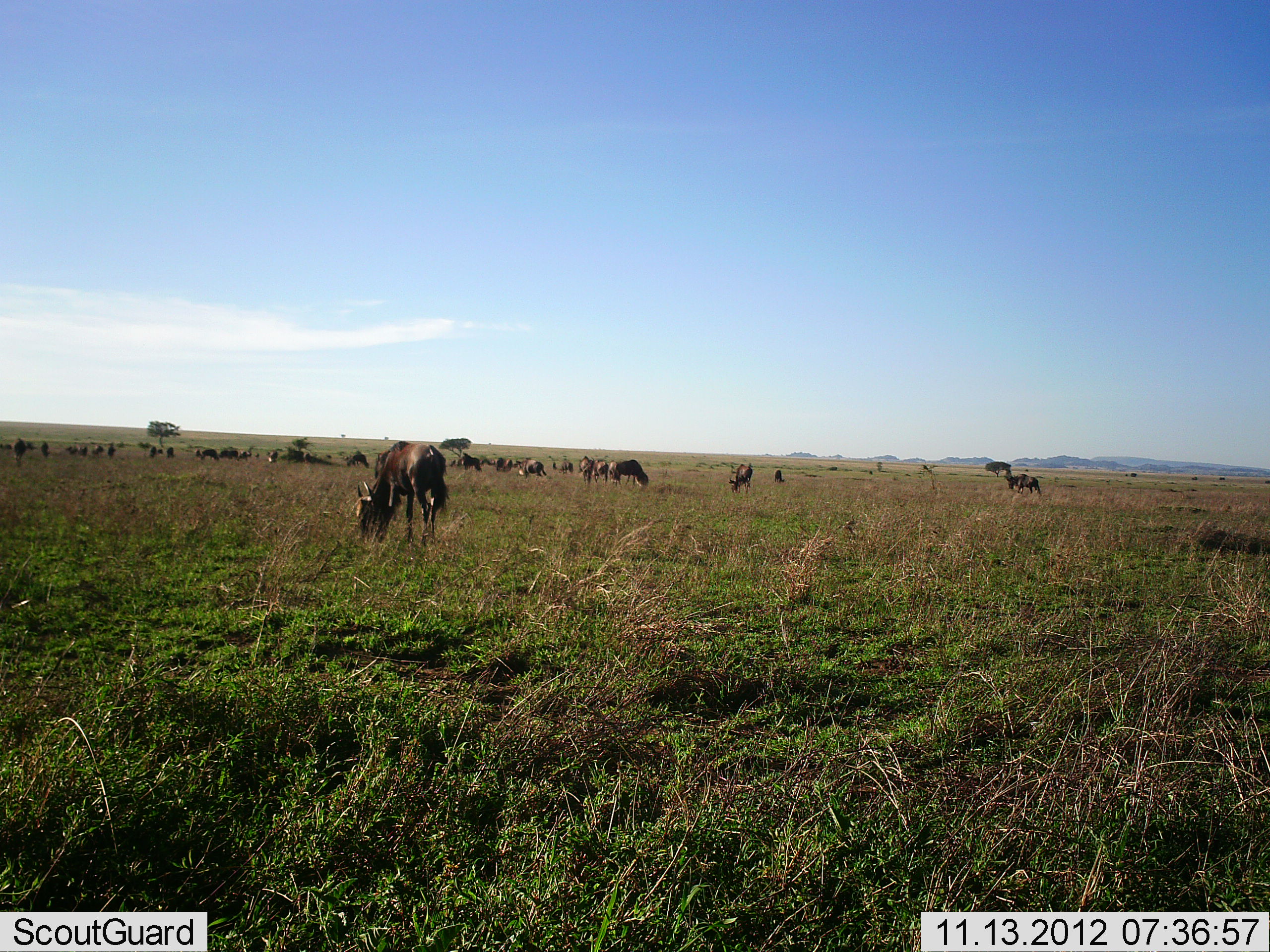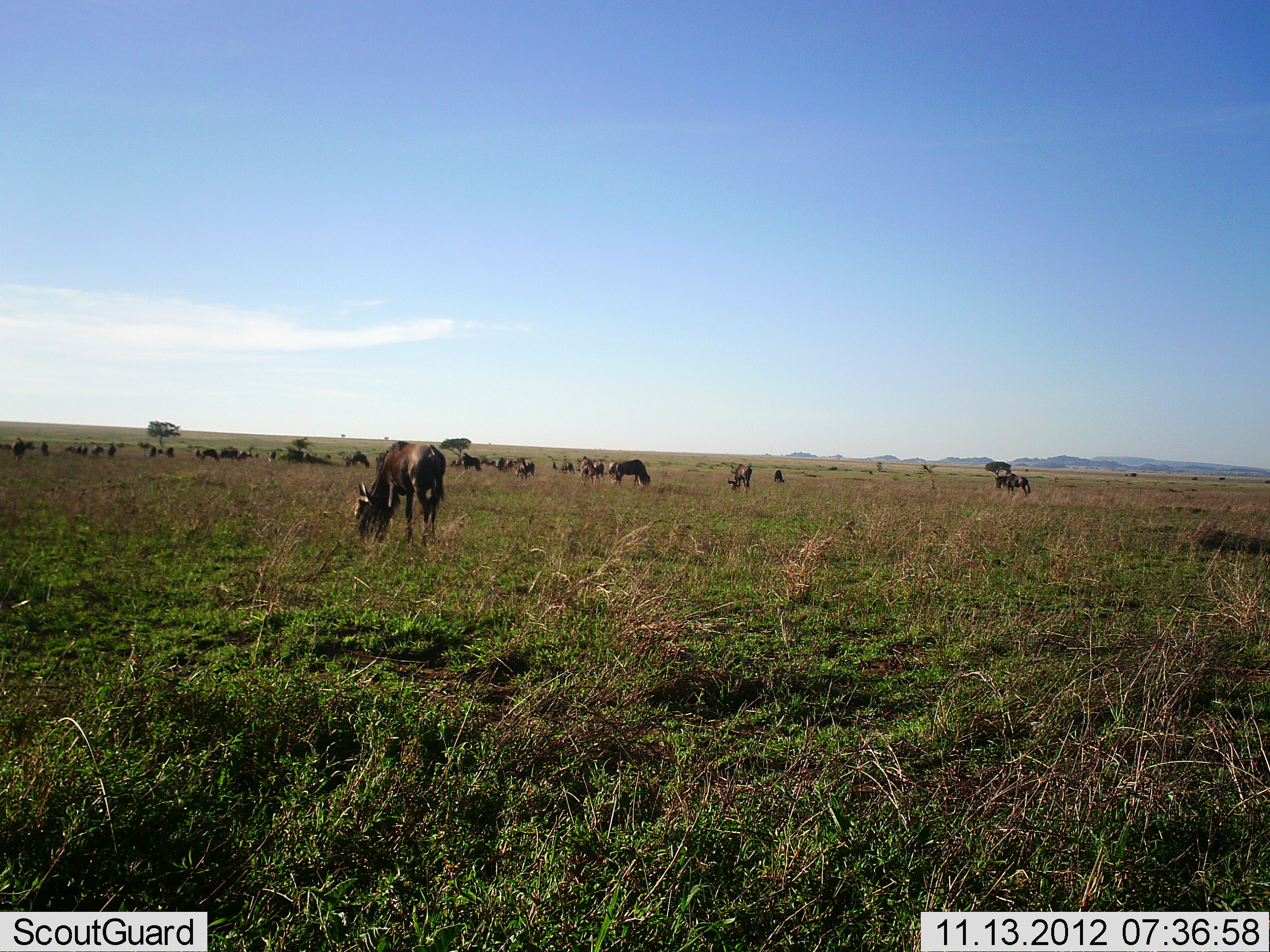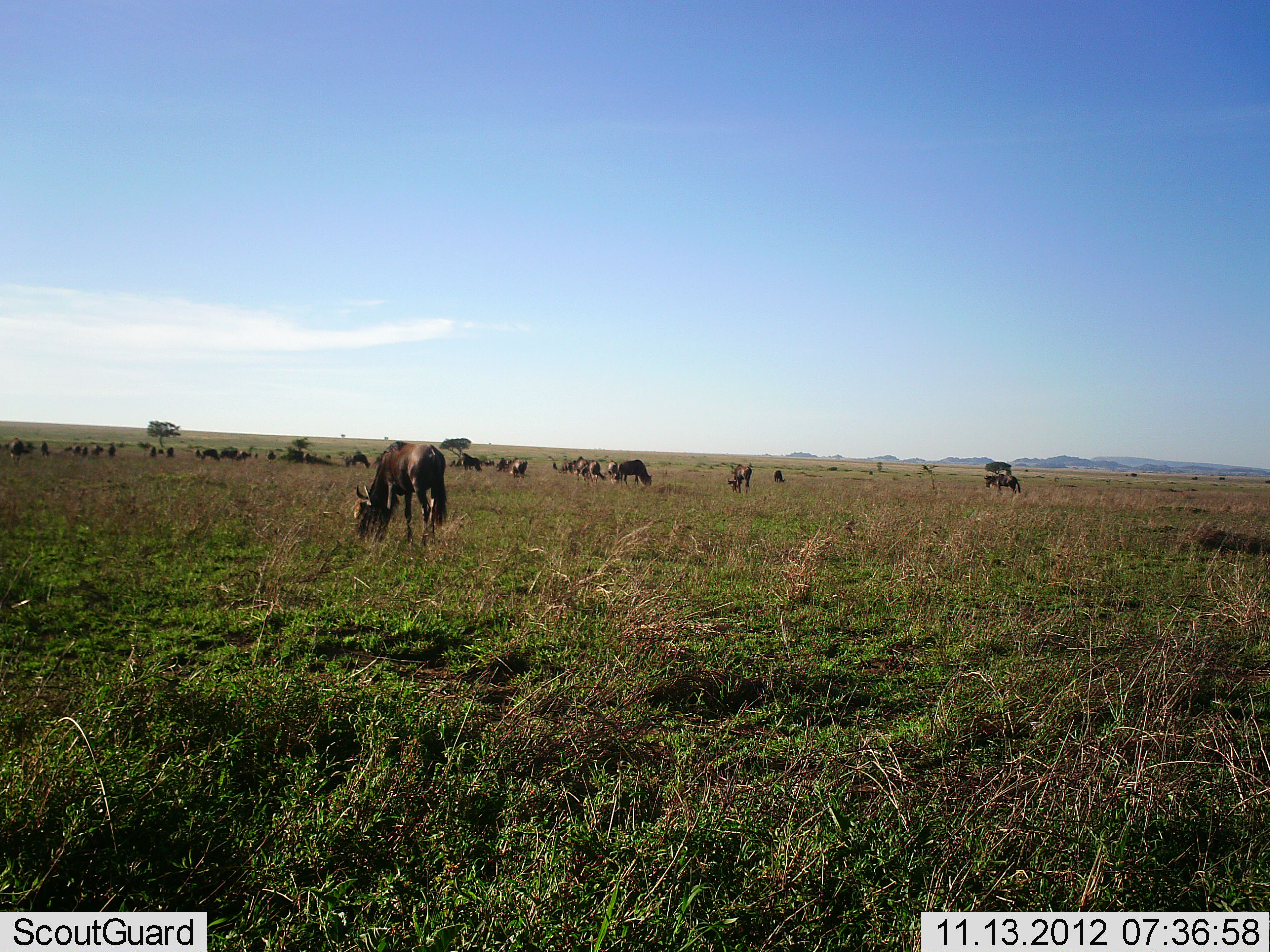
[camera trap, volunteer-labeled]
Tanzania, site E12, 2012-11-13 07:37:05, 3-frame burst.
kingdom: Animalia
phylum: Chordata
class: Mammalia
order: Artiodactyla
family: Bovidae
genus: Connochaetes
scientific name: Connochaetes taurinus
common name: blue wildebeest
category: wildebeest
Wildebeest (blue wildebeest) (Connochaetes taurinus), count 11-50. Behavior (volunteer vote fractions): standing 50%, resting 10%, moving 20%, interacting 10%. Young present (vote fraction): 0%. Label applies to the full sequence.